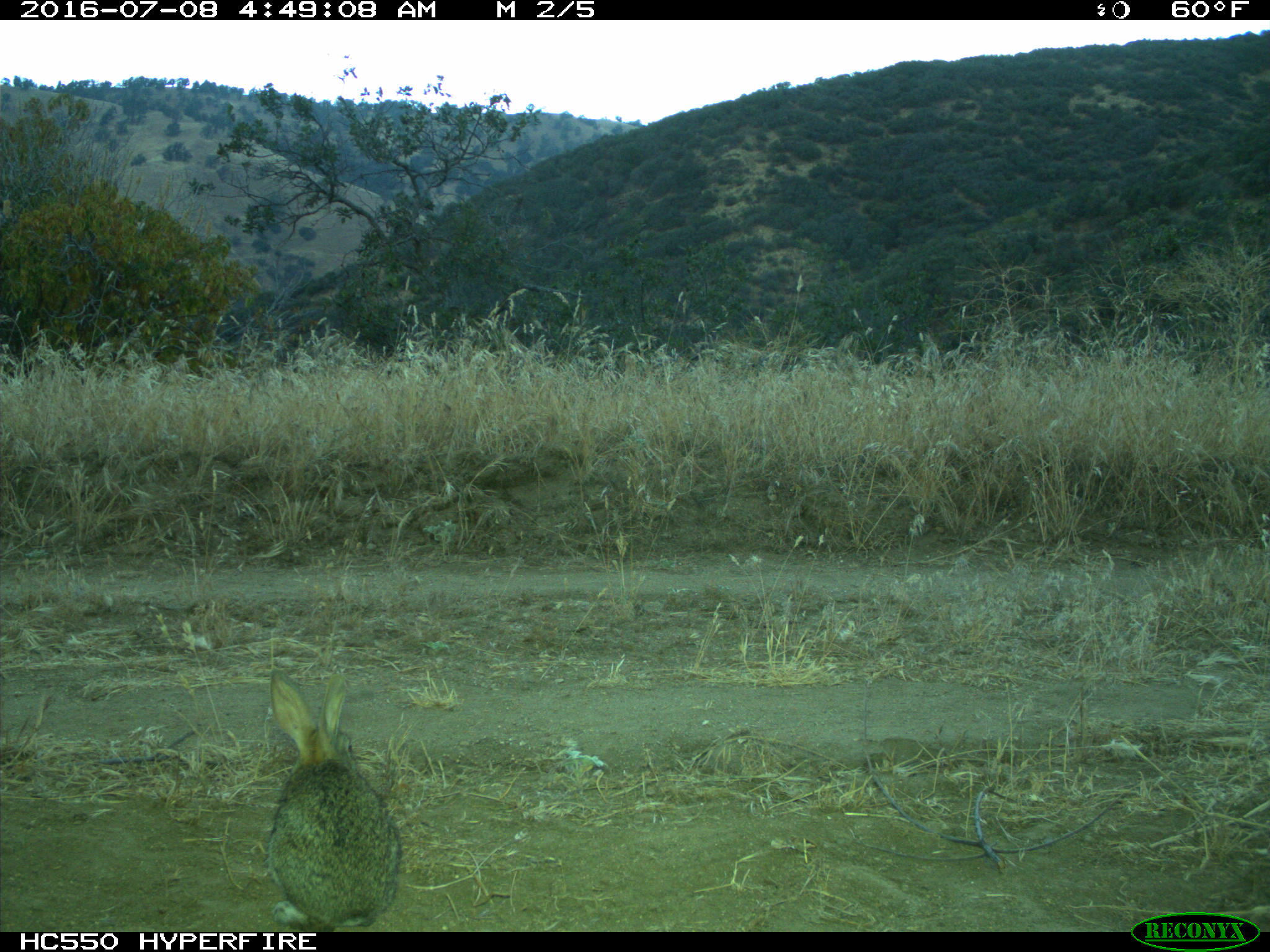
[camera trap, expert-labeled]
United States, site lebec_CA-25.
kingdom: Animalia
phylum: Chordata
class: Mammalia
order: Lagomorpha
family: Leporidae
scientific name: Leporidae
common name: rabbits and hares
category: unidentified rabbit